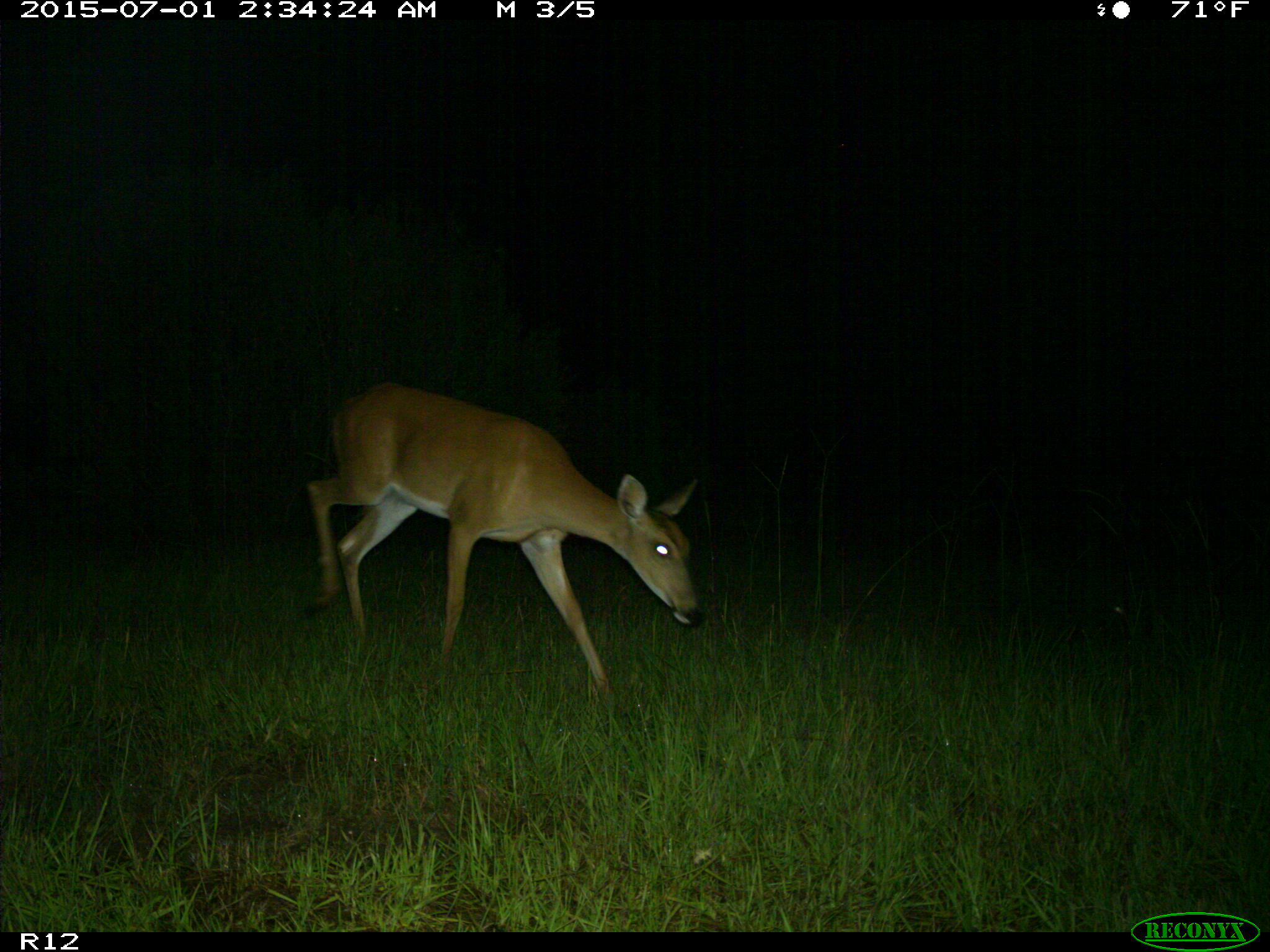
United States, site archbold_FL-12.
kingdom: Animalia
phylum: Chordata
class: Mammalia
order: Artiodactyla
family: Cervidae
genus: Odocoileus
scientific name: Odocoileus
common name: deer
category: unidentified deer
Unidentified deer (deer) (Odocoileus).